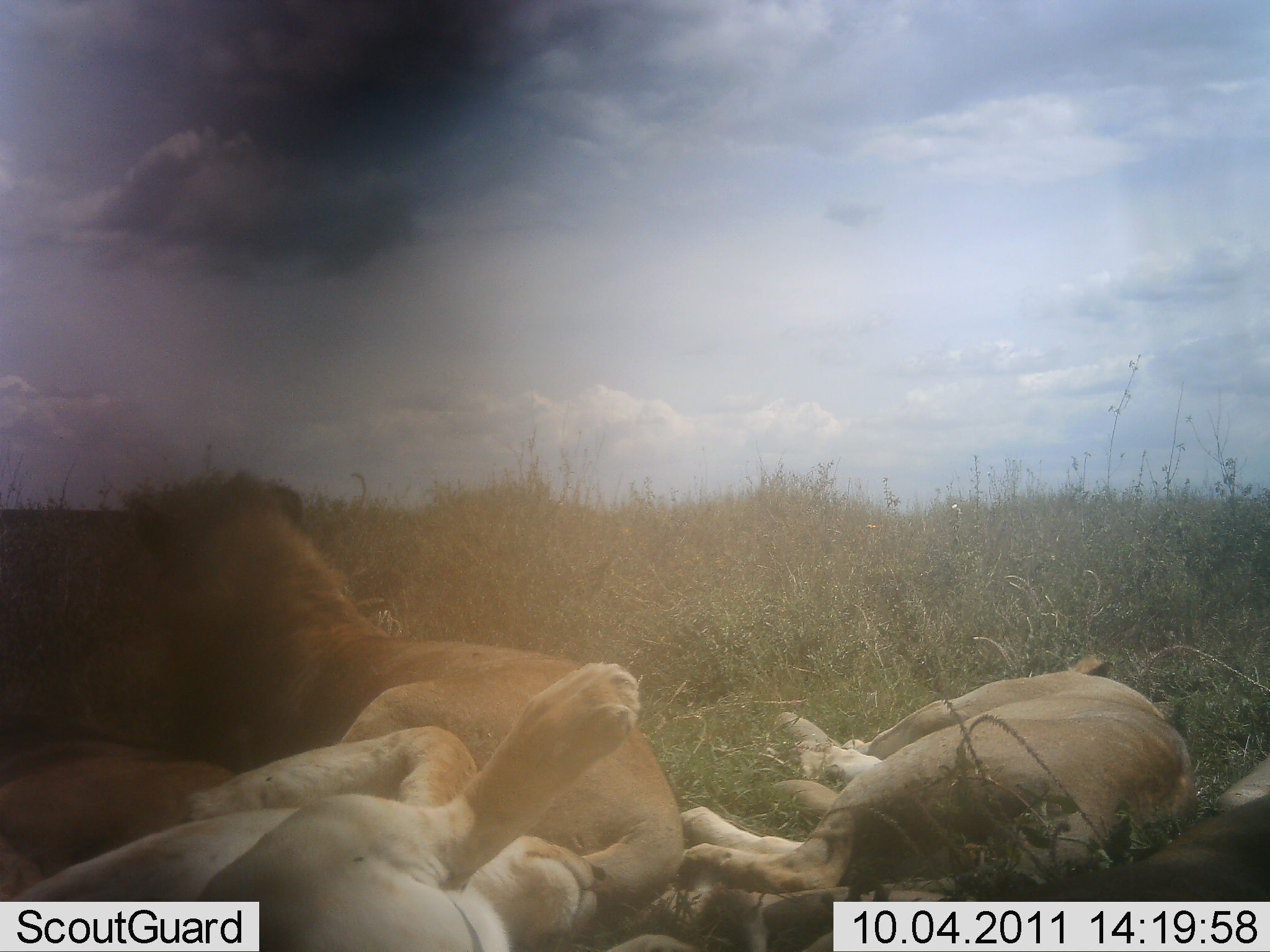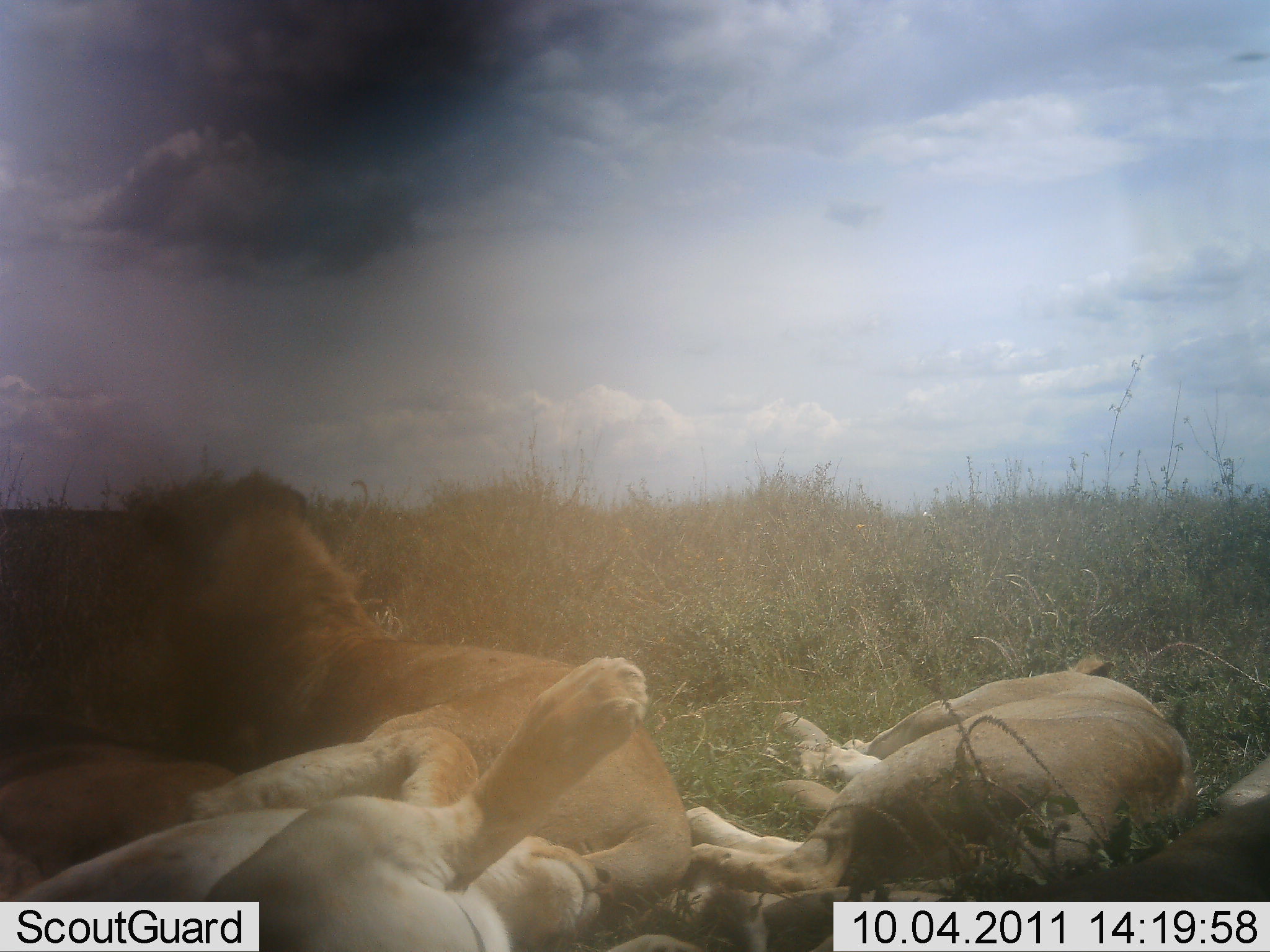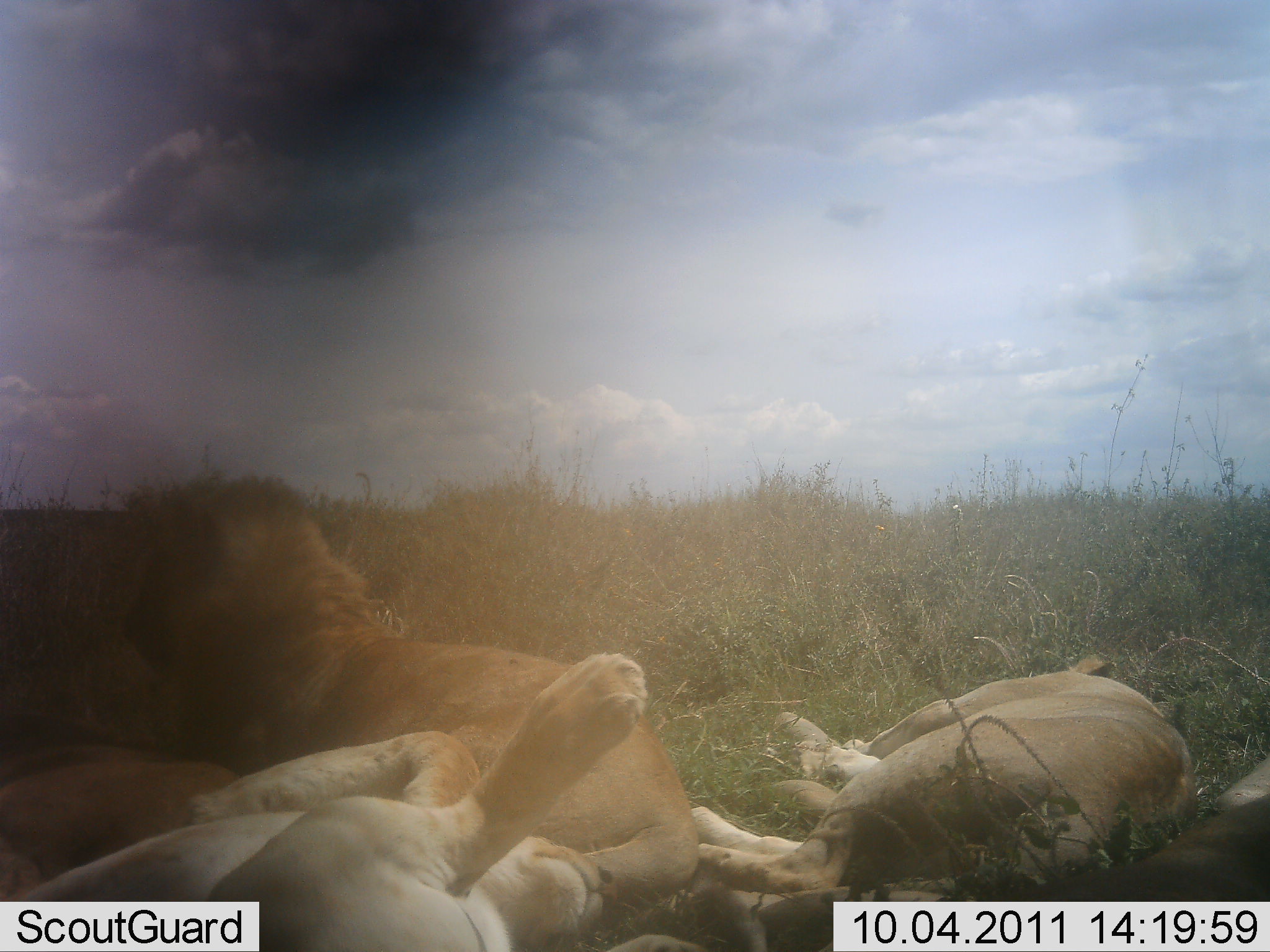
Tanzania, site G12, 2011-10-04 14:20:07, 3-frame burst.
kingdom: Animalia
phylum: Chordata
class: Mammalia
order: Carnivora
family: Felidae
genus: Panthera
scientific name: Panthera leo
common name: lion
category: lionfemale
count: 4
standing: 0%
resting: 100%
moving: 0%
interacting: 12%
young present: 6%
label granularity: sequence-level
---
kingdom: Animalia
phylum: Chordata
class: Mammalia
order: Carnivora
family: Felidae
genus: Panthera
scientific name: Panthera leo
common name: lion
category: lionmale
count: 1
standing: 0%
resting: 100%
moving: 0%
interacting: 0%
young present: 0%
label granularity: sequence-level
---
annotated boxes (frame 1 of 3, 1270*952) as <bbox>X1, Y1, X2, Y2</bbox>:
animal: <bbox>1, 475, 691, 951</bbox>; <bbox>59, 473, 688, 923</bbox>; <bbox>1, 655, 654, 952</bbox>; <bbox>1, 662, 664, 952</bbox>; <bbox>677, 632, 1195, 947</bbox>; <bbox>678, 652, 1201, 921</bbox>; <bbox>608, 762, 1270, 952</bbox>; <bbox>0, 716, 277, 910</bbox>; <bbox>1025, 748, 1269, 899</bbox>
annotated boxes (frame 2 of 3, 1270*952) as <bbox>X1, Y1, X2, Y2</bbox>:
animal: <bbox>32, 480, 696, 948</bbox>; <bbox>95, 471, 694, 921</bbox>; <bbox>0, 649, 652, 951</bbox>; <bbox>0, 655, 647, 952</bbox>; <bbox>687, 656, 1198, 943</bbox>; <bbox>679, 655, 1199, 917</bbox>; <bbox>602, 756, 1270, 951</bbox>; <bbox>0, 735, 239, 906</bbox>; <bbox>1019, 751, 1269, 903</bbox>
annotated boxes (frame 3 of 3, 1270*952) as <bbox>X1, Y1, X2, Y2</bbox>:
animal: <bbox>0, 479, 704, 951</bbox>; <bbox>104, 475, 701, 913</bbox>; <bbox>2, 650, 647, 951</bbox>; <bbox>0, 651, 644, 952</bbox>; <bbox>686, 654, 1201, 951</bbox>; <bbox>606, 756, 1270, 952</bbox>; <bbox>690, 654, 1199, 907</bbox>; <bbox>0, 740, 243, 905</bbox>; <bbox>1026, 752, 1269, 903</bbox>